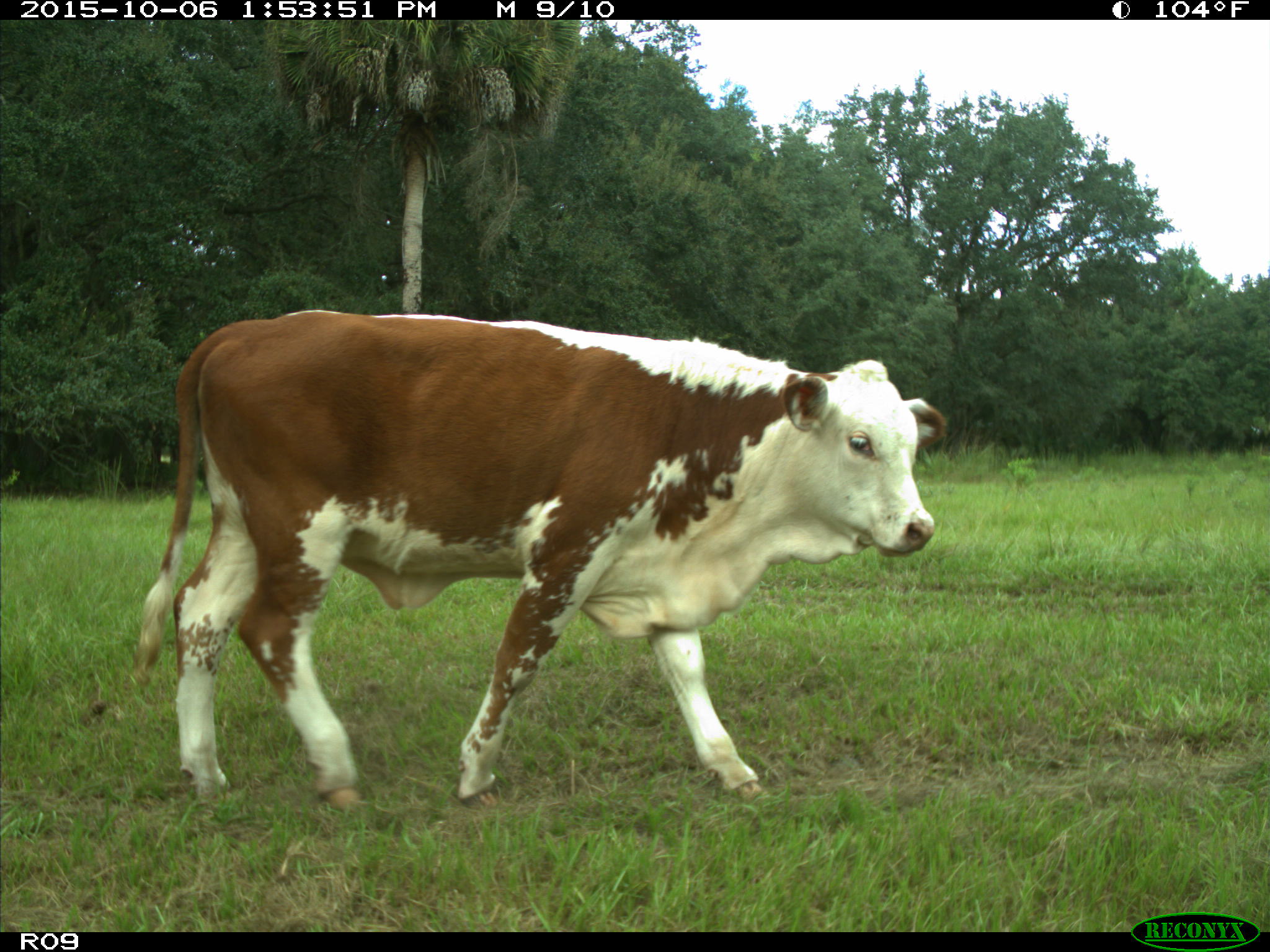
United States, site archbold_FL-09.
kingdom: Animalia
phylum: Chordata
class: Mammalia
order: Artiodactyla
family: Bovidae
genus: Bos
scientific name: Bos taurus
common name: domestic cow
Bos taurus (domestic cow).